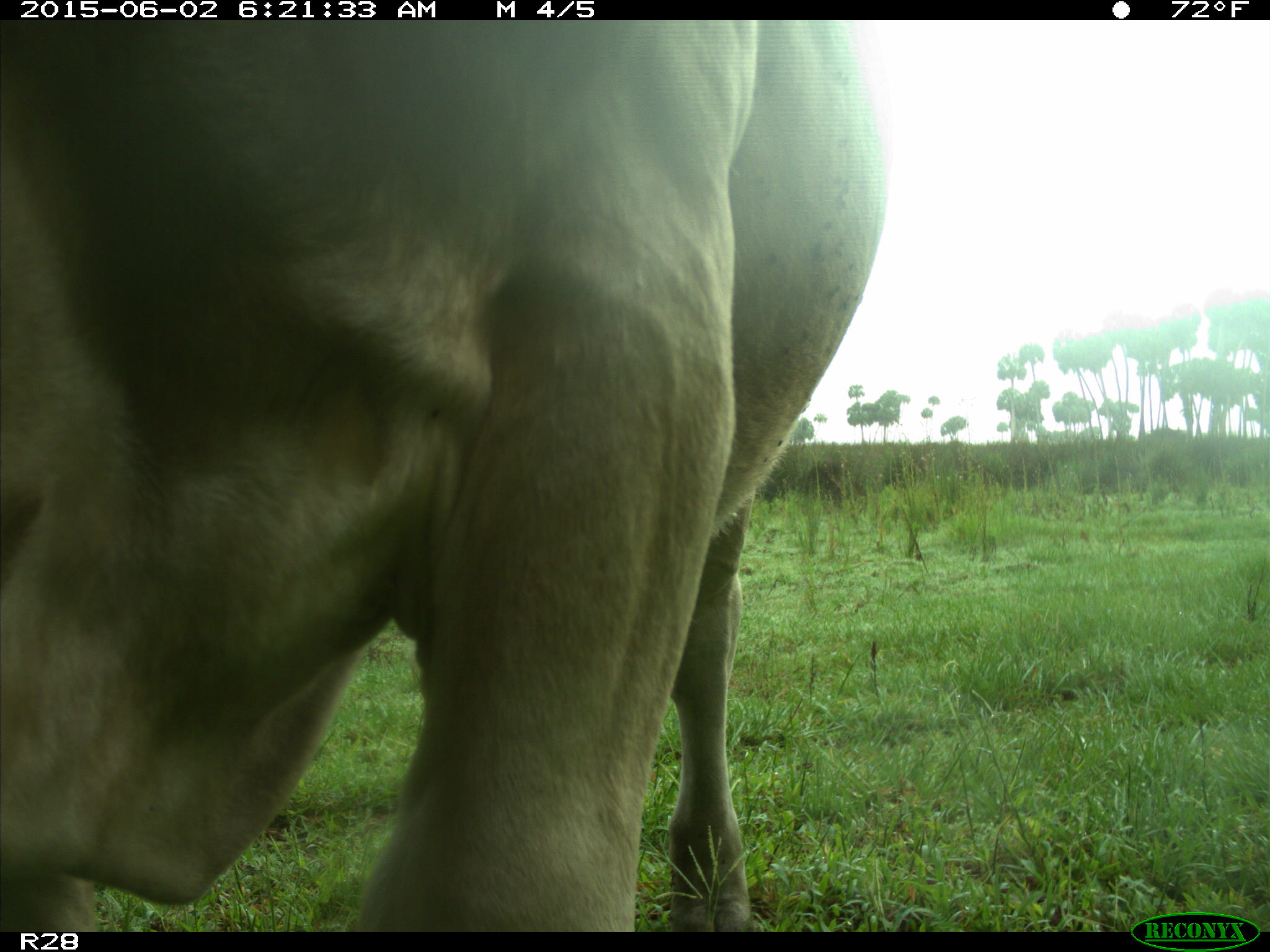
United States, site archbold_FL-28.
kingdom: Animalia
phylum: Chordata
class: Mammalia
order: Artiodactyla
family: Bovidae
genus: Bos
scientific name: Bos taurus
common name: domestic cow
Bos taurus (domestic cow).